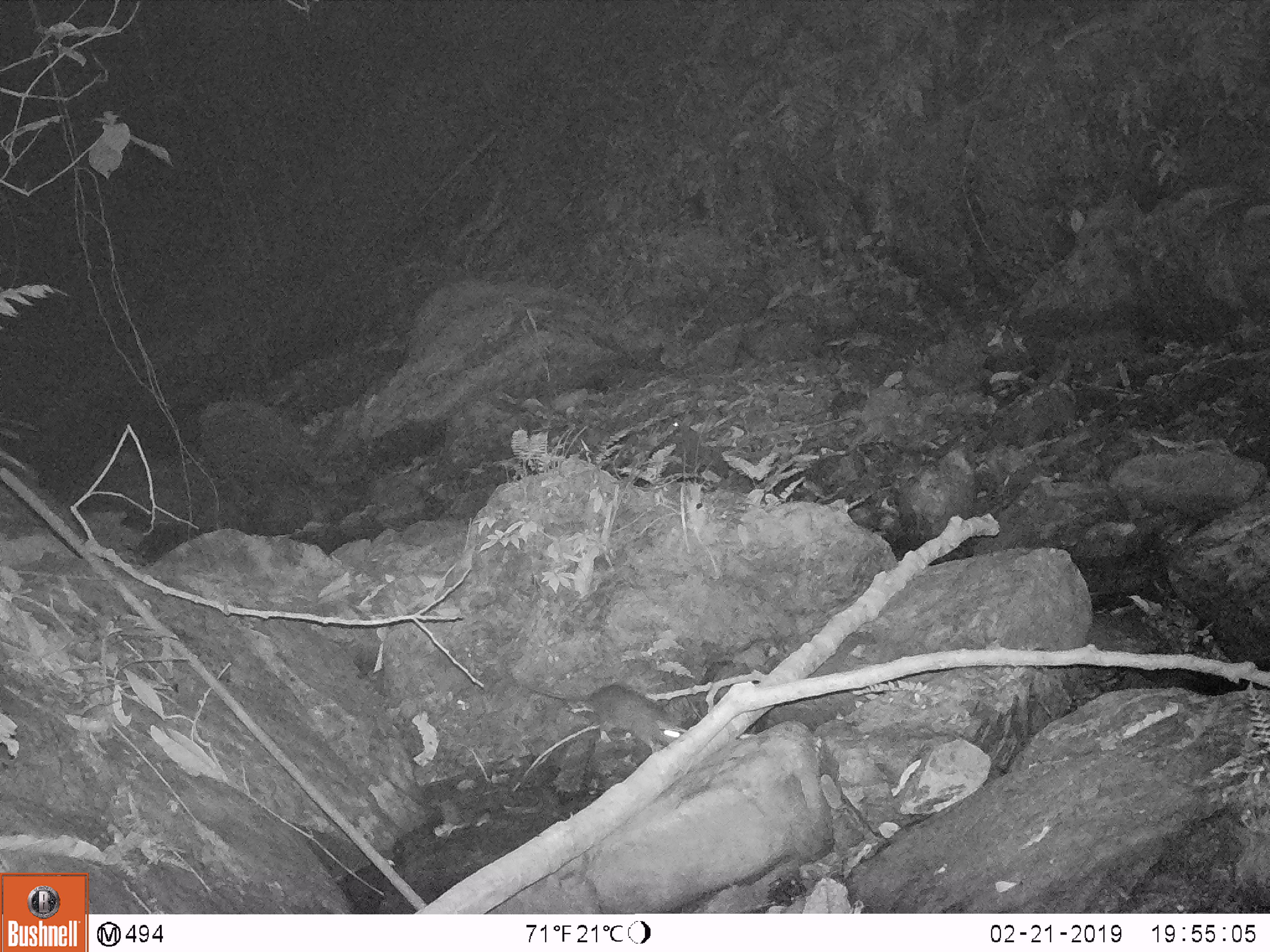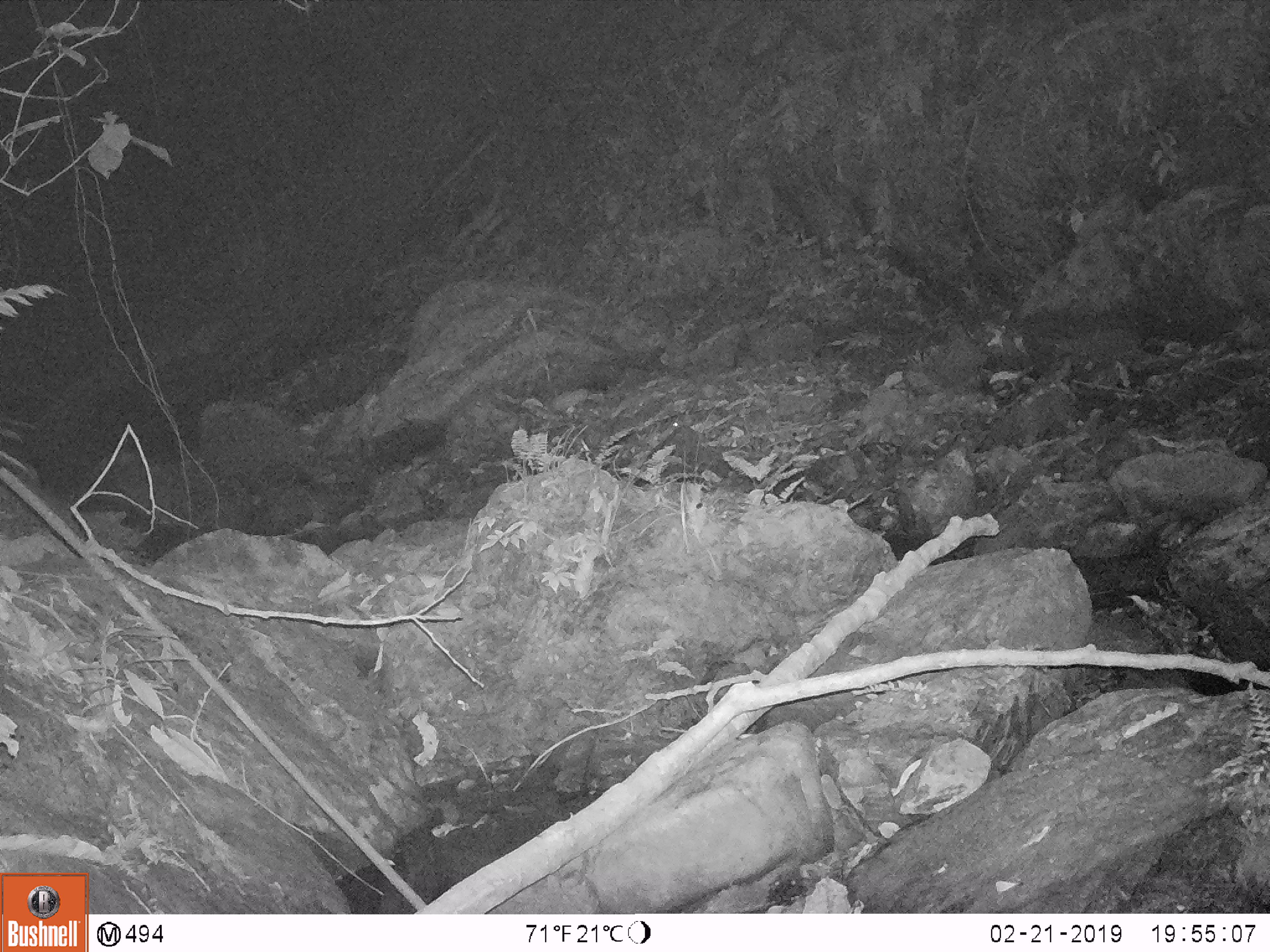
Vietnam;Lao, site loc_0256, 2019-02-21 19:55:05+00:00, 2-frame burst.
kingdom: Animalia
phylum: Chordata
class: Mammalia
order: Rodentia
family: Muridae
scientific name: Muridae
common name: old-world mice and rats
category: unidentified murid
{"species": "unidentified murid (old-world mice and rats) (Muridae)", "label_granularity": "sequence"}